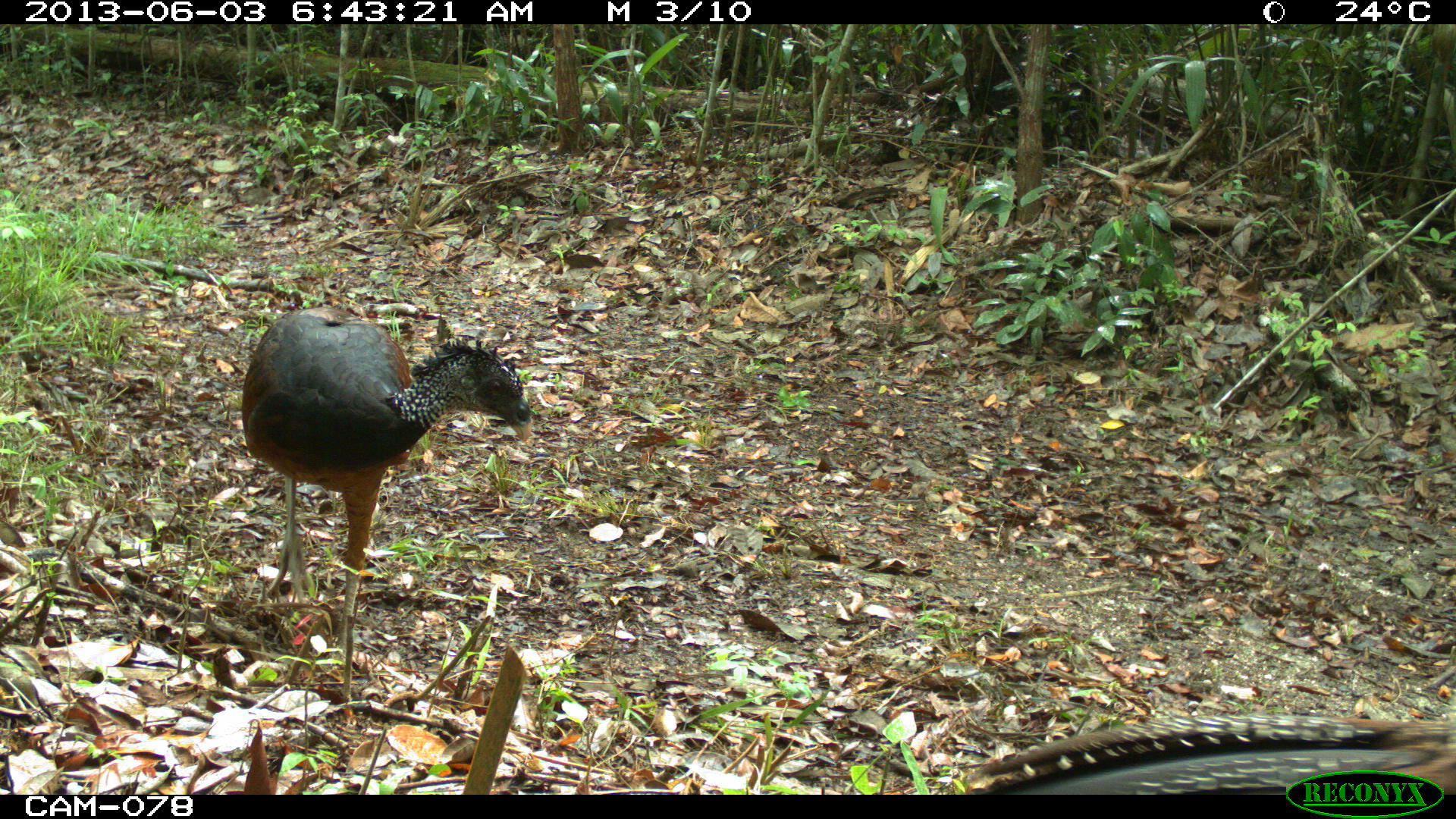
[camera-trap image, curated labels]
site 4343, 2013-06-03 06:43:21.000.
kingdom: Animalia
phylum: Chordata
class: Aves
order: Galliformes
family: Cracidae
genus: Crax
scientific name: Crax rubra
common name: great curassow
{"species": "Crax rubra (great curassow)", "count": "2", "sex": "female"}